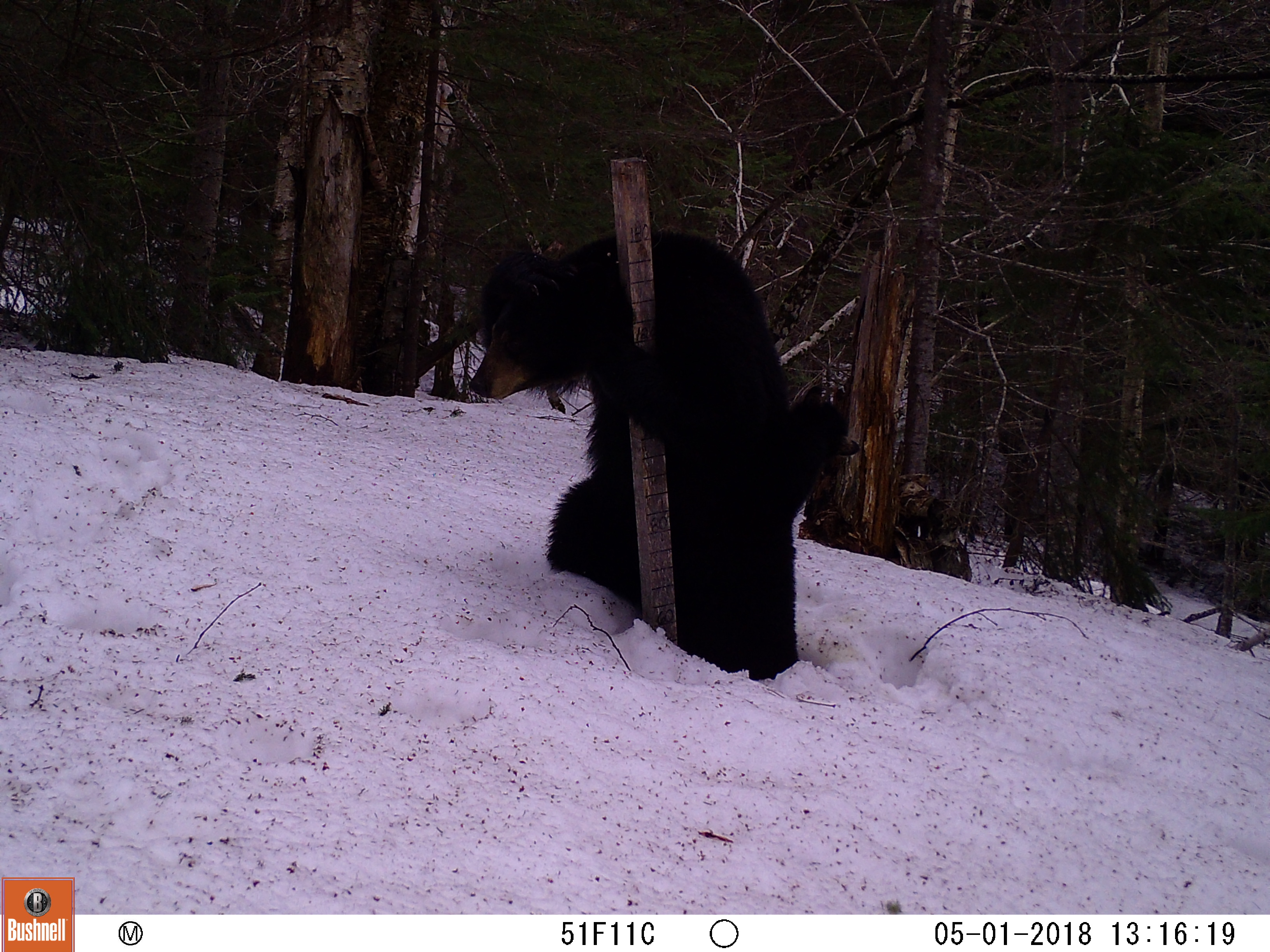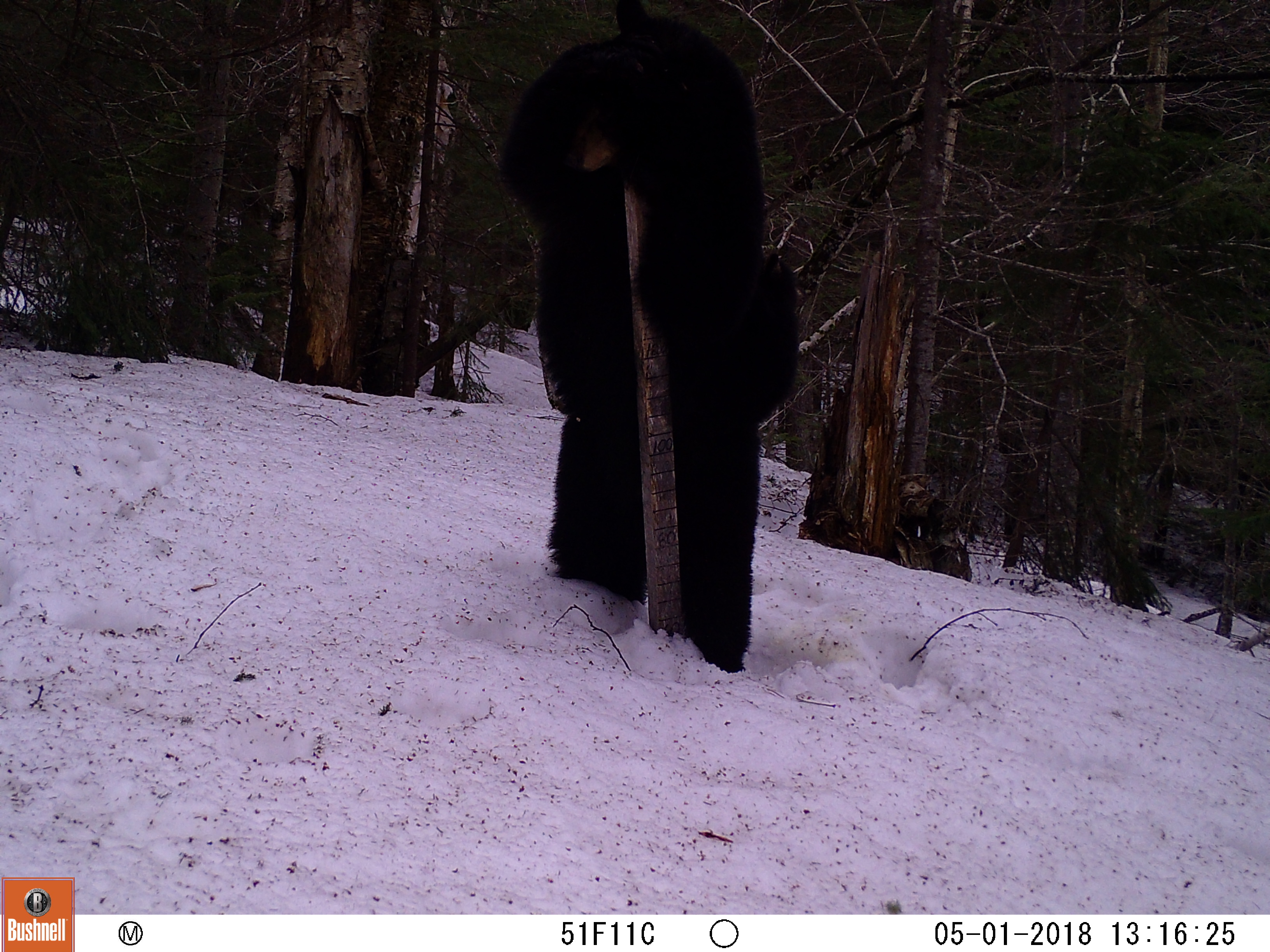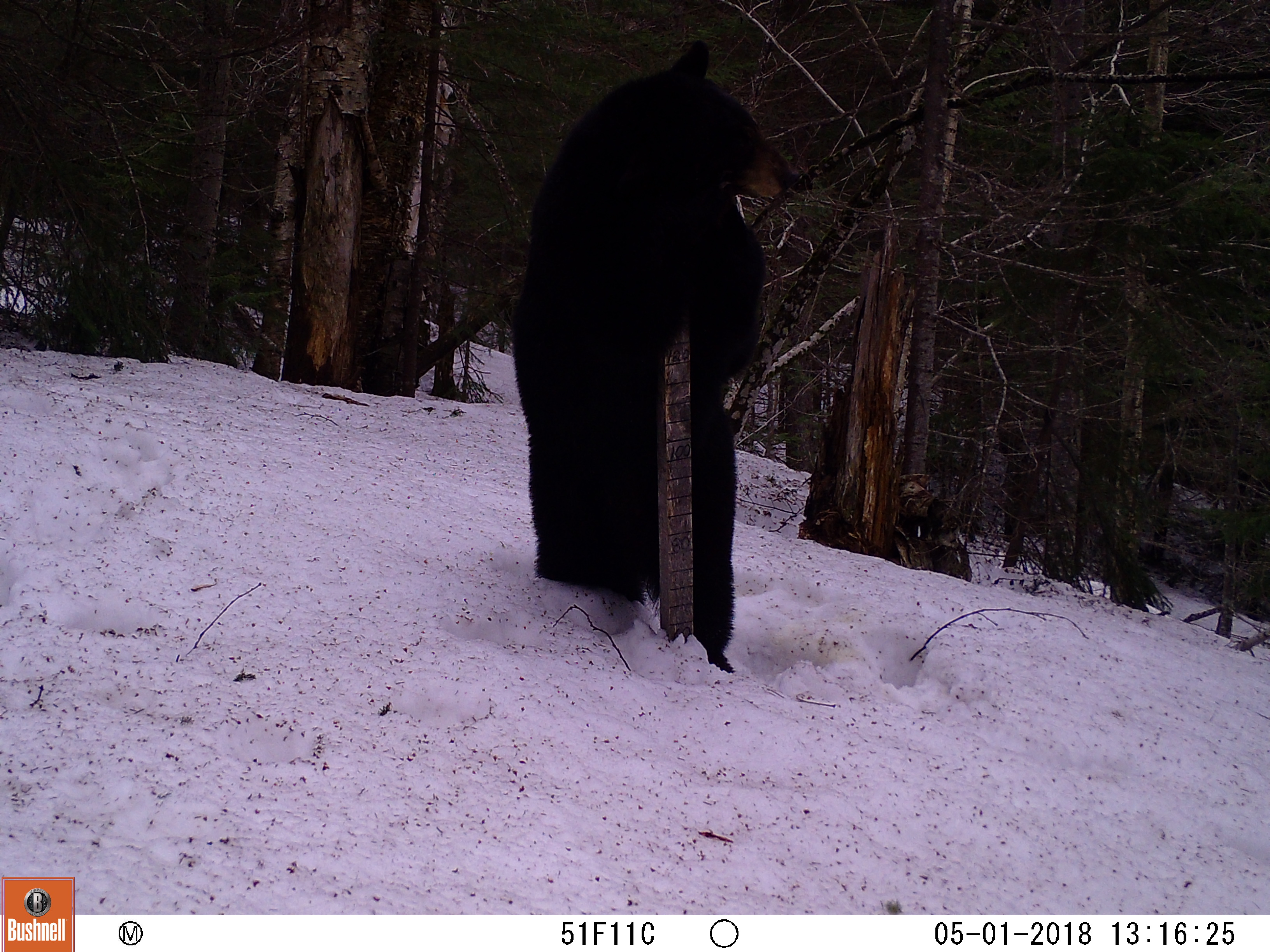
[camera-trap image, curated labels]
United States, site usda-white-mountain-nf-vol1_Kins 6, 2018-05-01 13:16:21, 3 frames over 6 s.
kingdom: Animalia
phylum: Chordata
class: Mammalia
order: Carnivora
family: Ursidae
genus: Ursus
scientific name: Ursus americanus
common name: black bear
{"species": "black bear (Ursus americanus)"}